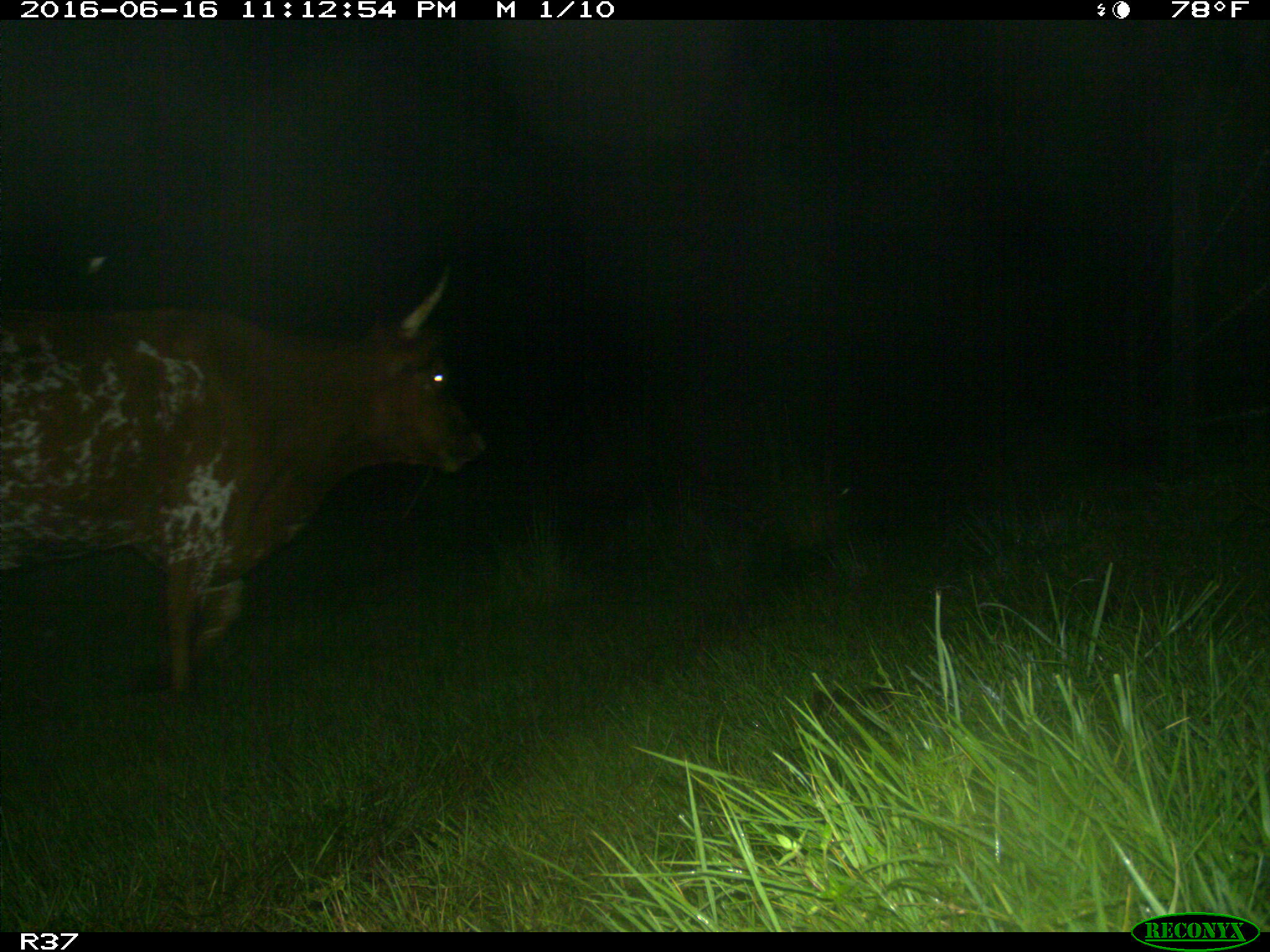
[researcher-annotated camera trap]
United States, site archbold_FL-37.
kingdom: Animalia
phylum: Chordata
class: Mammalia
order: Artiodactyla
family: Bovidae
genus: Bos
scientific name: Bos taurus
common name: domestic cow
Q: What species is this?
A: Bos taurus (domestic cow).